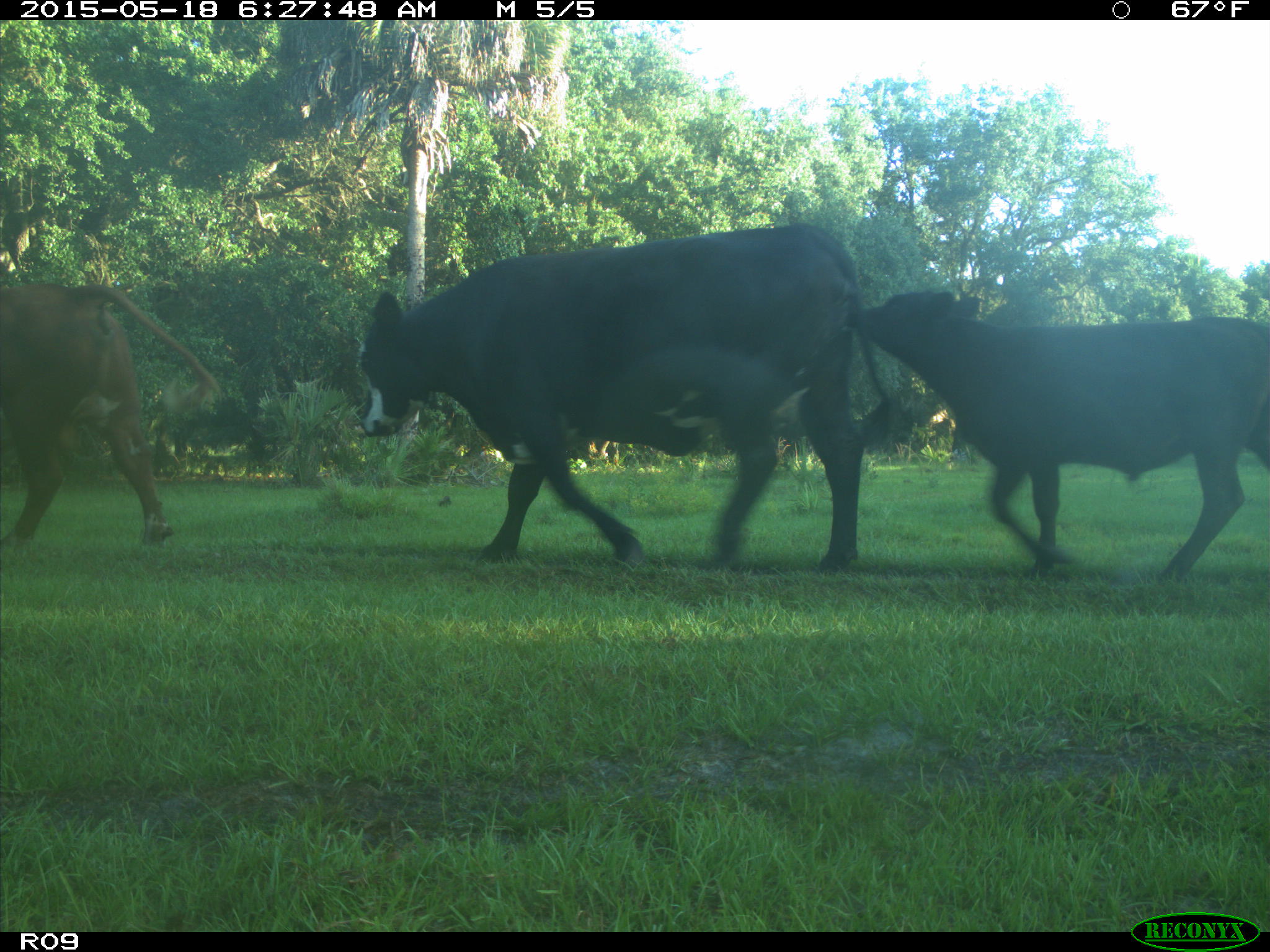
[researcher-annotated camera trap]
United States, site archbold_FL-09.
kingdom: Animalia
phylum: Chordata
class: Mammalia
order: Artiodactyla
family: Bovidae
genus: Bos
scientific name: Bos taurus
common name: domestic cow